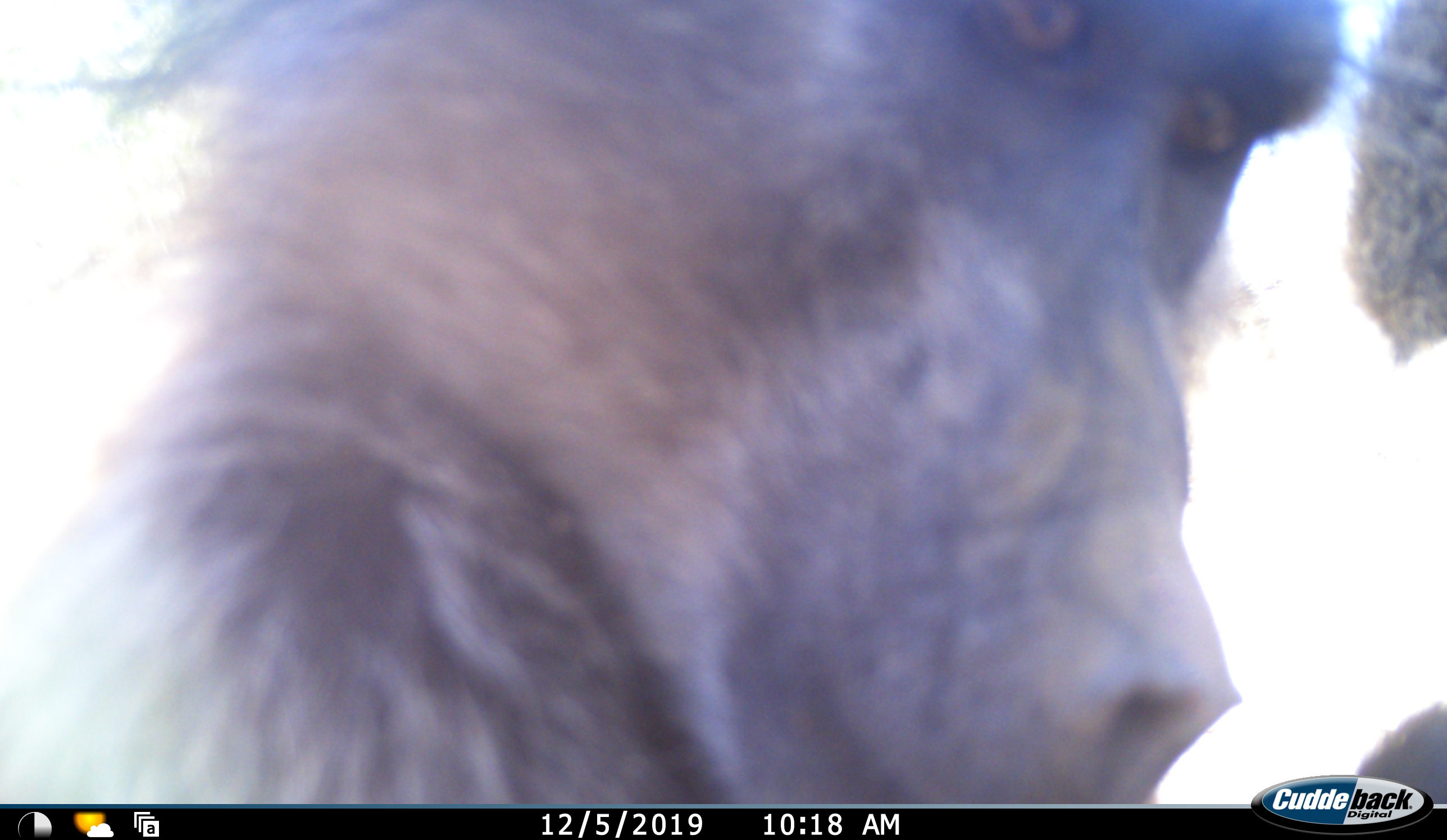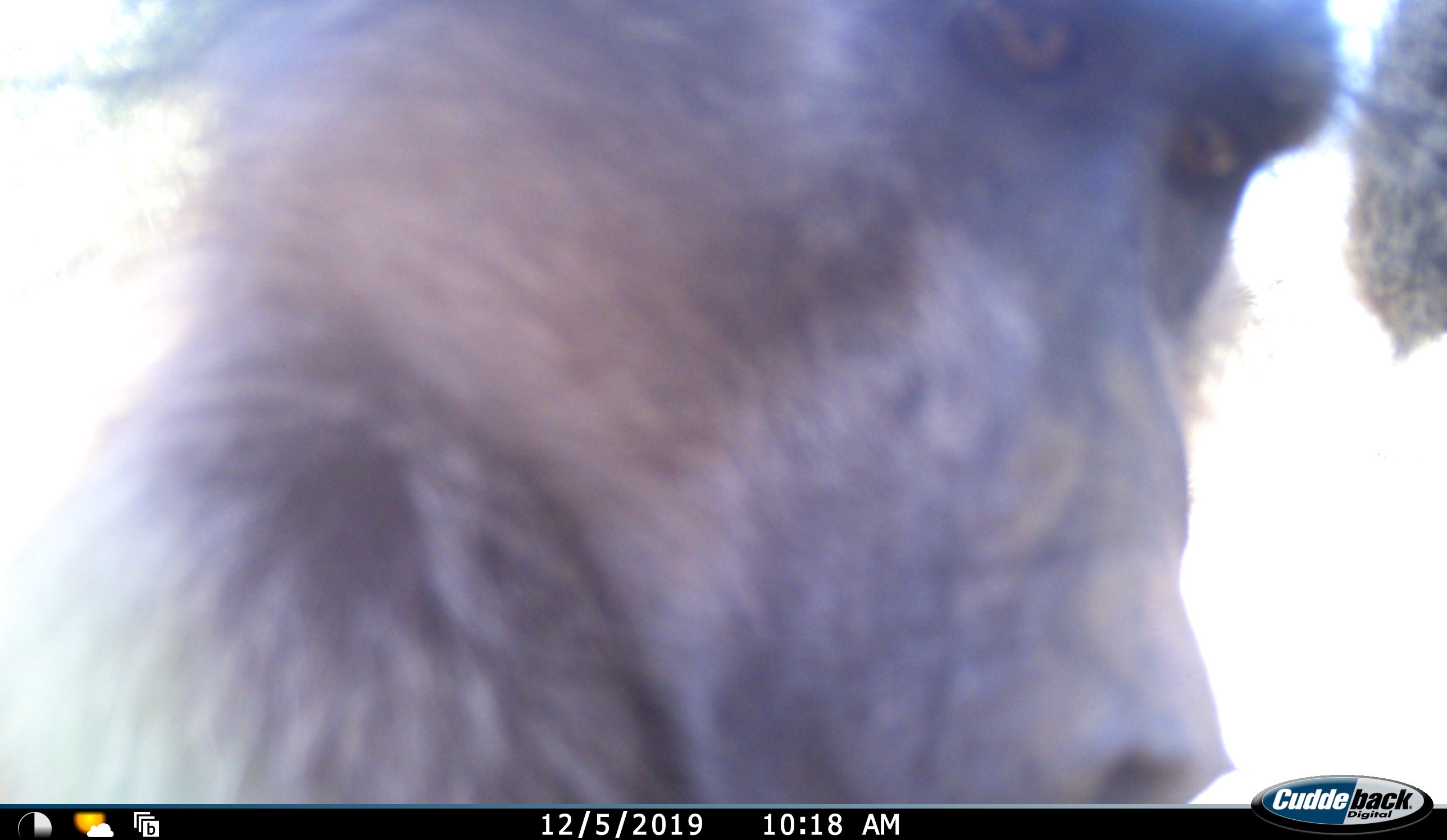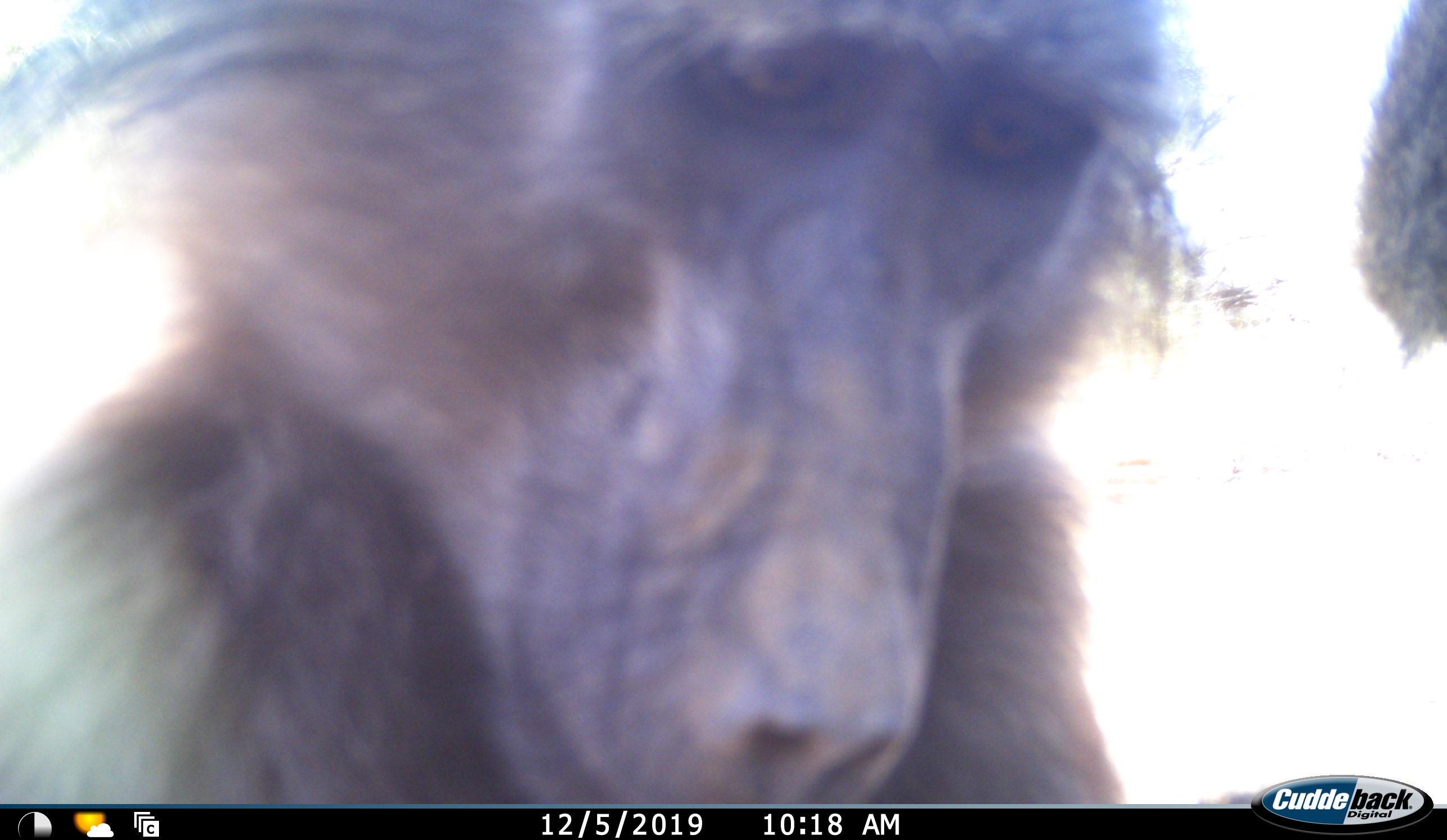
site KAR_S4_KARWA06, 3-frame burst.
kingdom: Animalia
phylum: Chordata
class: Mammalia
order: Primates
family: Cercopithecidae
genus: Papio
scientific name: Papio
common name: baboon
Baboon (Papio), count 2. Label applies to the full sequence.